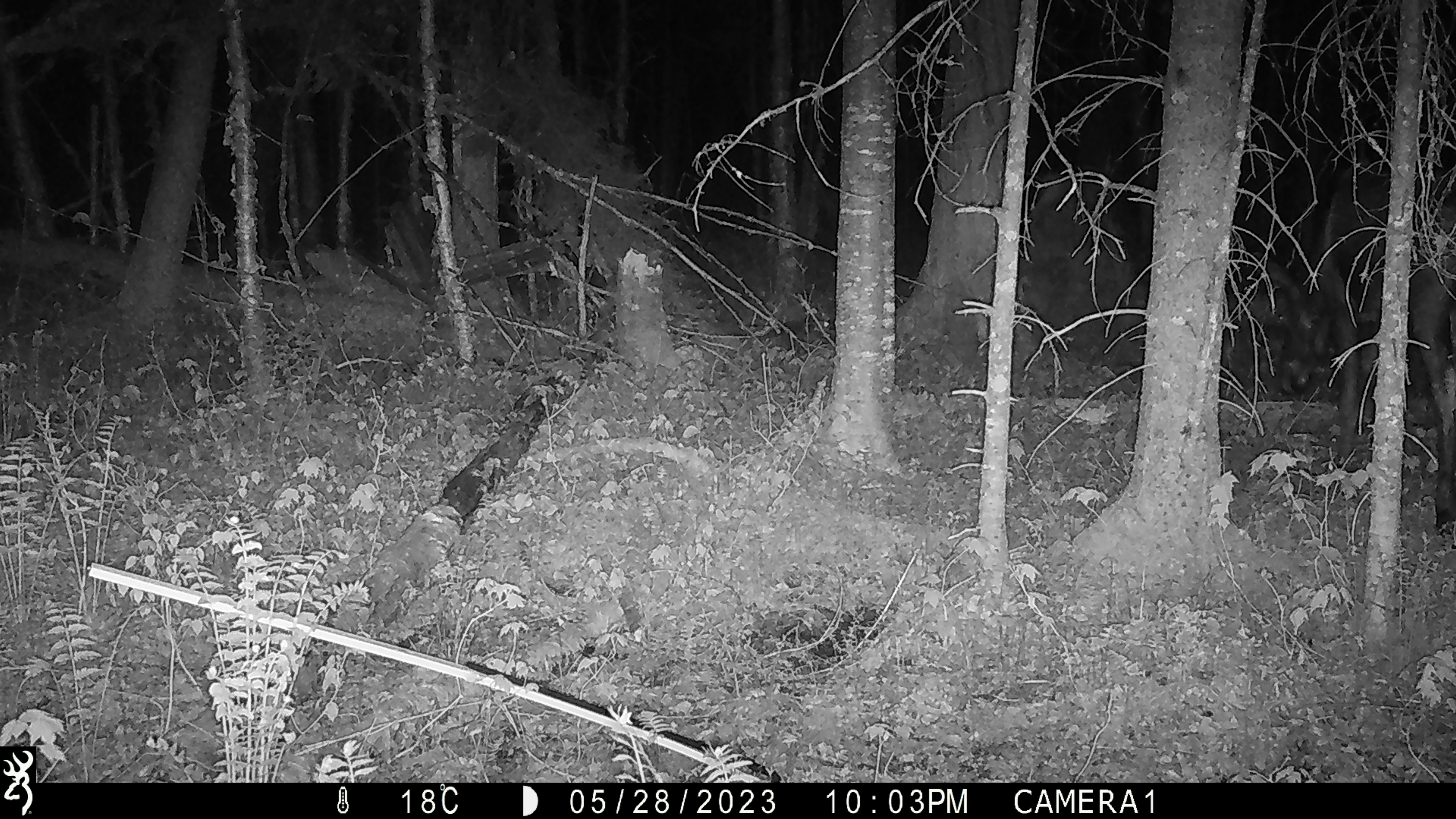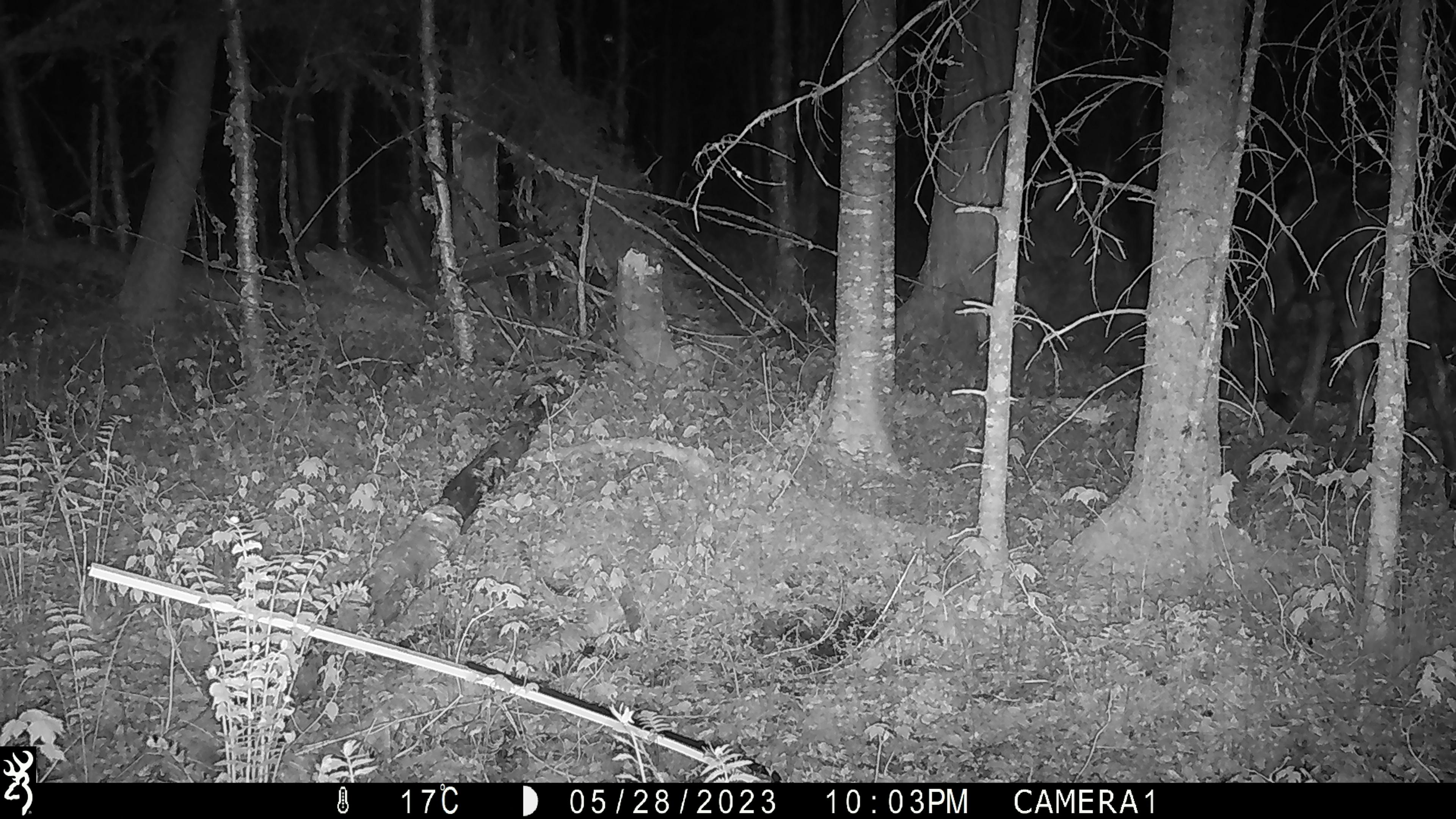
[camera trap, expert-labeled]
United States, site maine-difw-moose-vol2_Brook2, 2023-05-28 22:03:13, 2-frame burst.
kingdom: Animalia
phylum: Chordata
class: Mammalia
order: Artiodactyla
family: Cervidae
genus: Alces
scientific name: Alces alces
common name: moose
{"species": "moose (Alces alces)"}